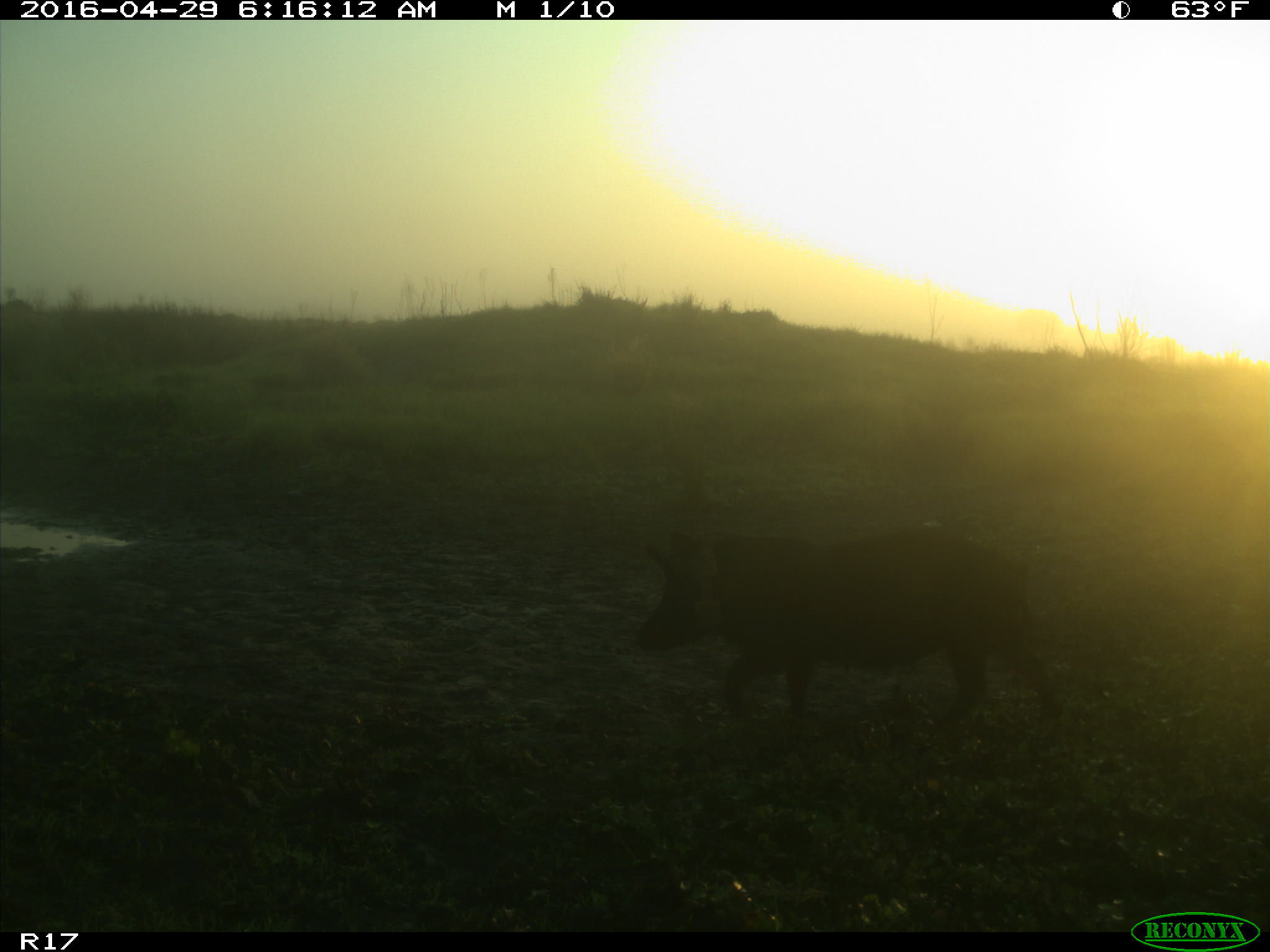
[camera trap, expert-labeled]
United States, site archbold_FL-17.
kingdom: Animalia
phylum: Chordata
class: Mammalia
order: Artiodactyla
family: Suidae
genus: Sus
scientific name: Sus scrofa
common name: wild boar